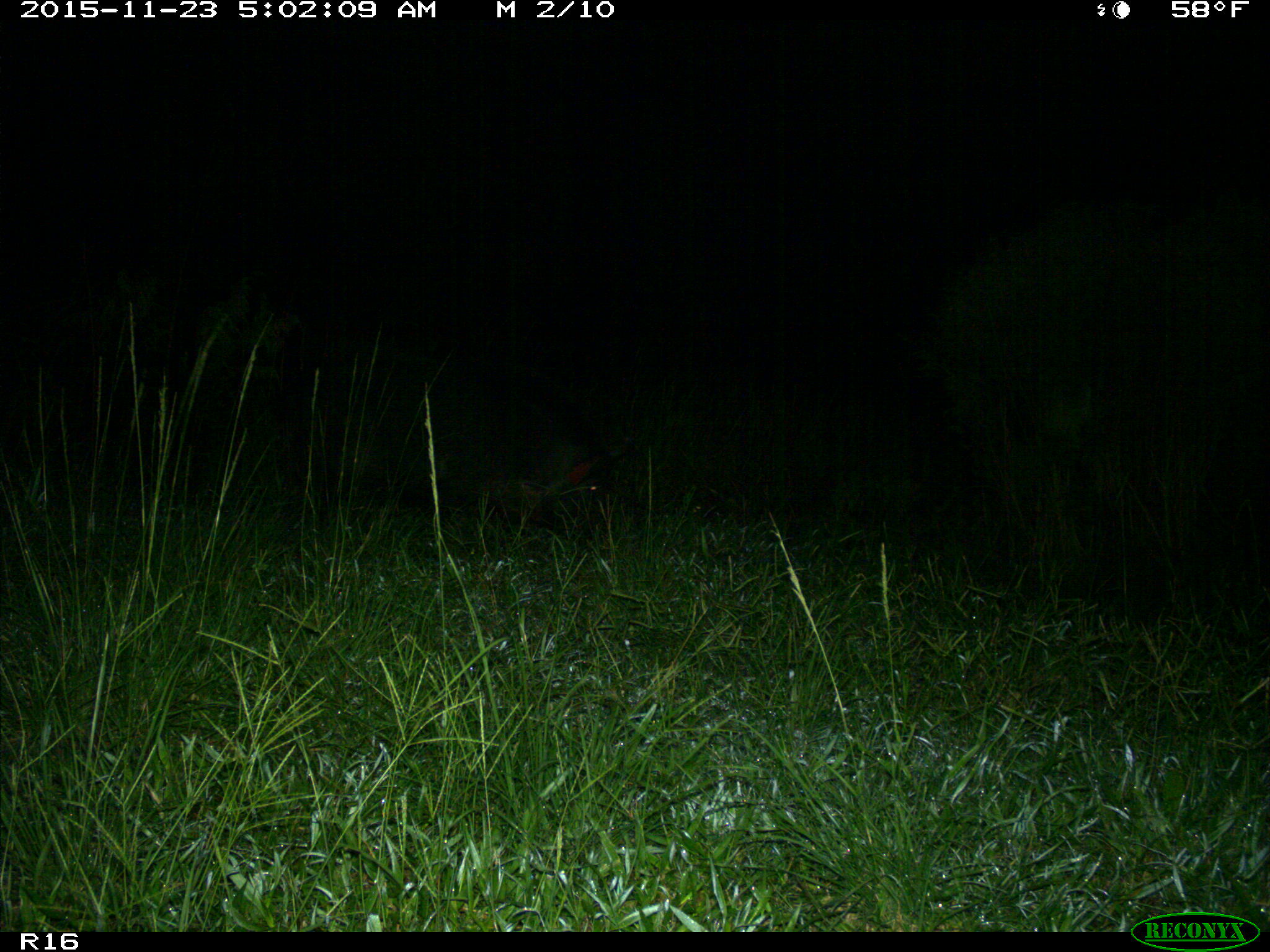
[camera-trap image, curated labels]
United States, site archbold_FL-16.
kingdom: Animalia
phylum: Chordata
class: Mammalia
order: Artiodactyla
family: Suidae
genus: Sus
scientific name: Sus scrofa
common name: wild boar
Sus scrofa (wild boar).